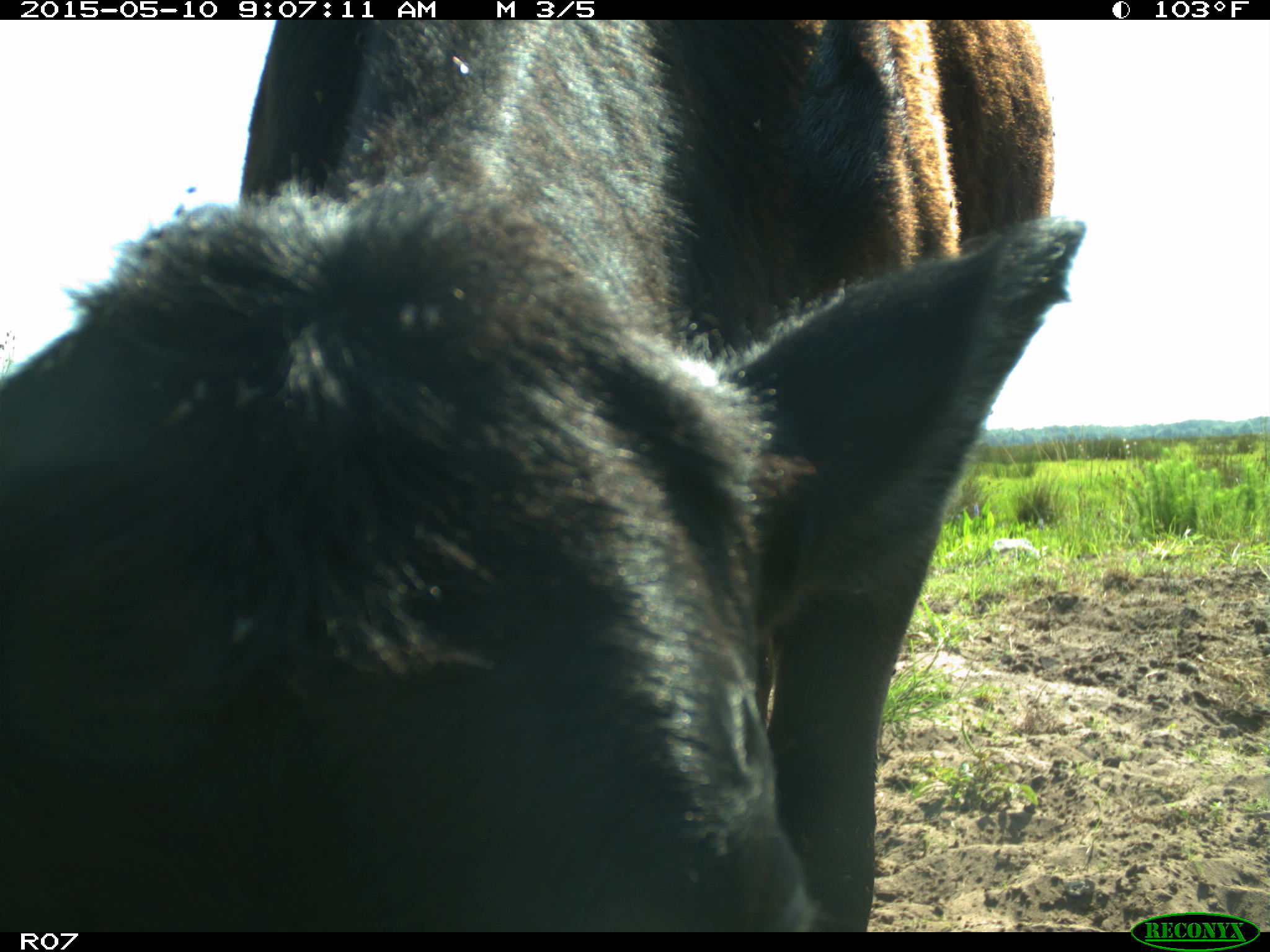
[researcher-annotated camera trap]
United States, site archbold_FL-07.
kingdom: Animalia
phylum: Chordata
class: Mammalia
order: Artiodactyla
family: Bovidae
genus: Bos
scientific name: Bos taurus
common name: domestic cow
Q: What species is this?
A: Bos taurus (domestic cow).